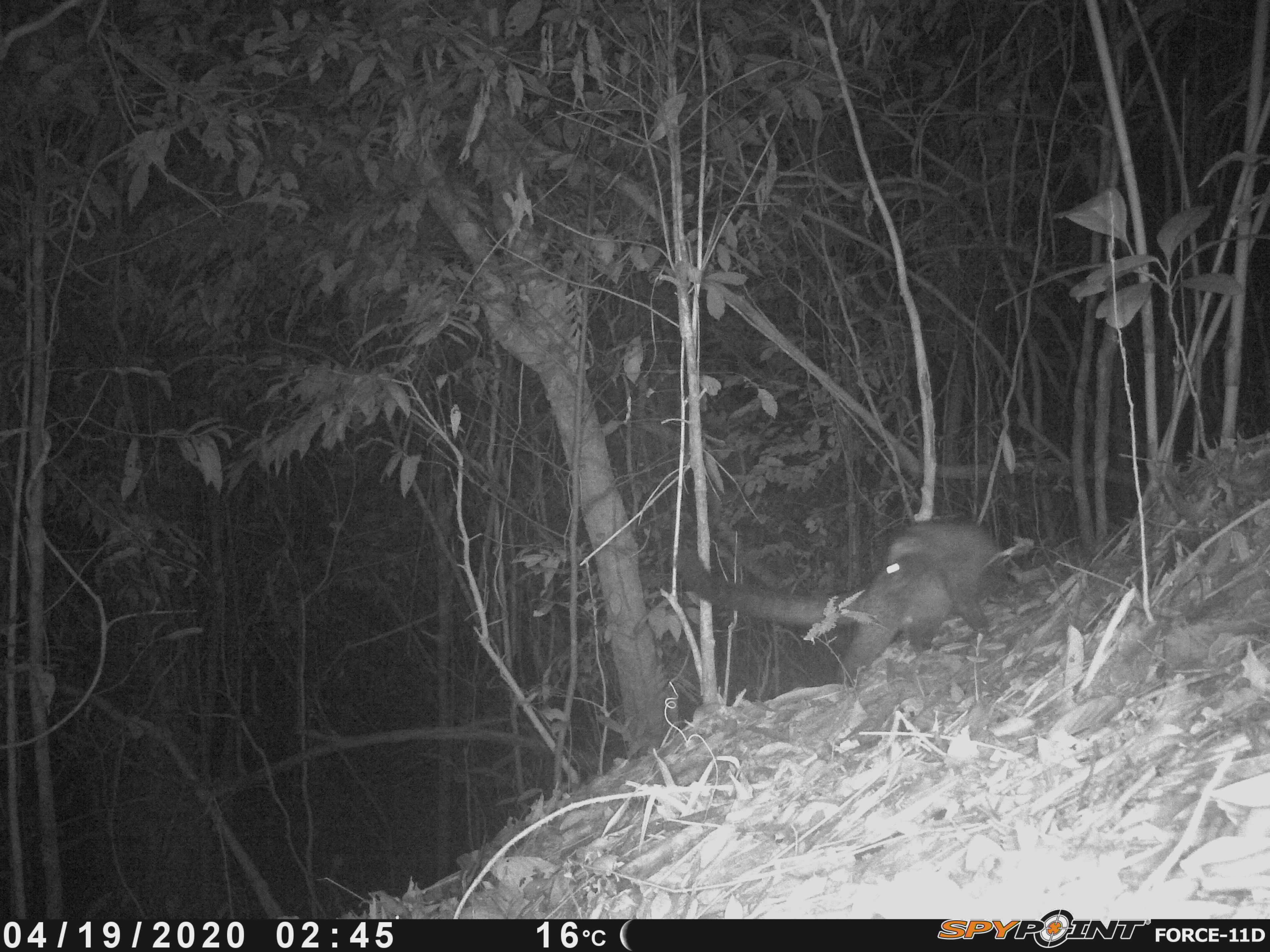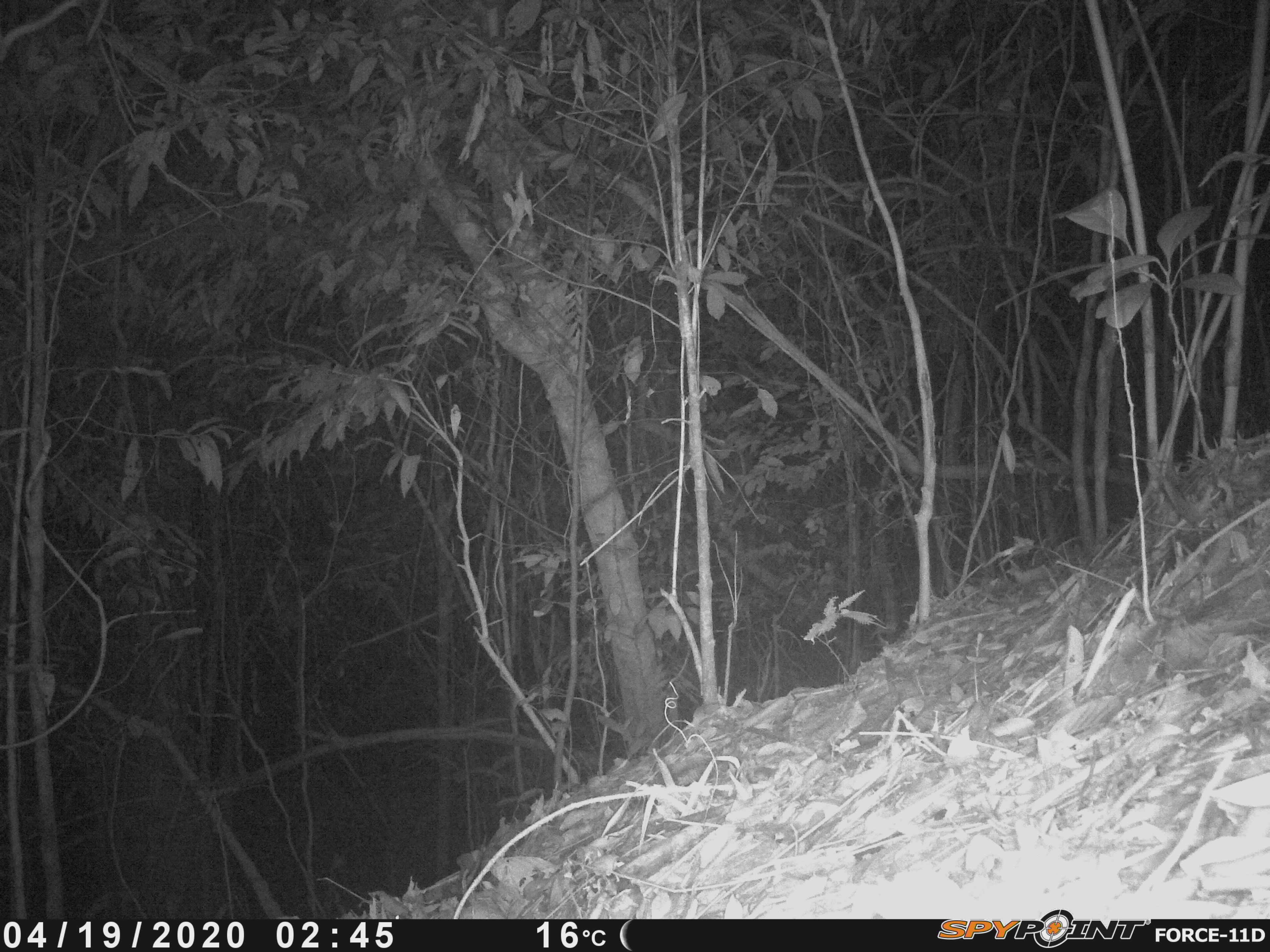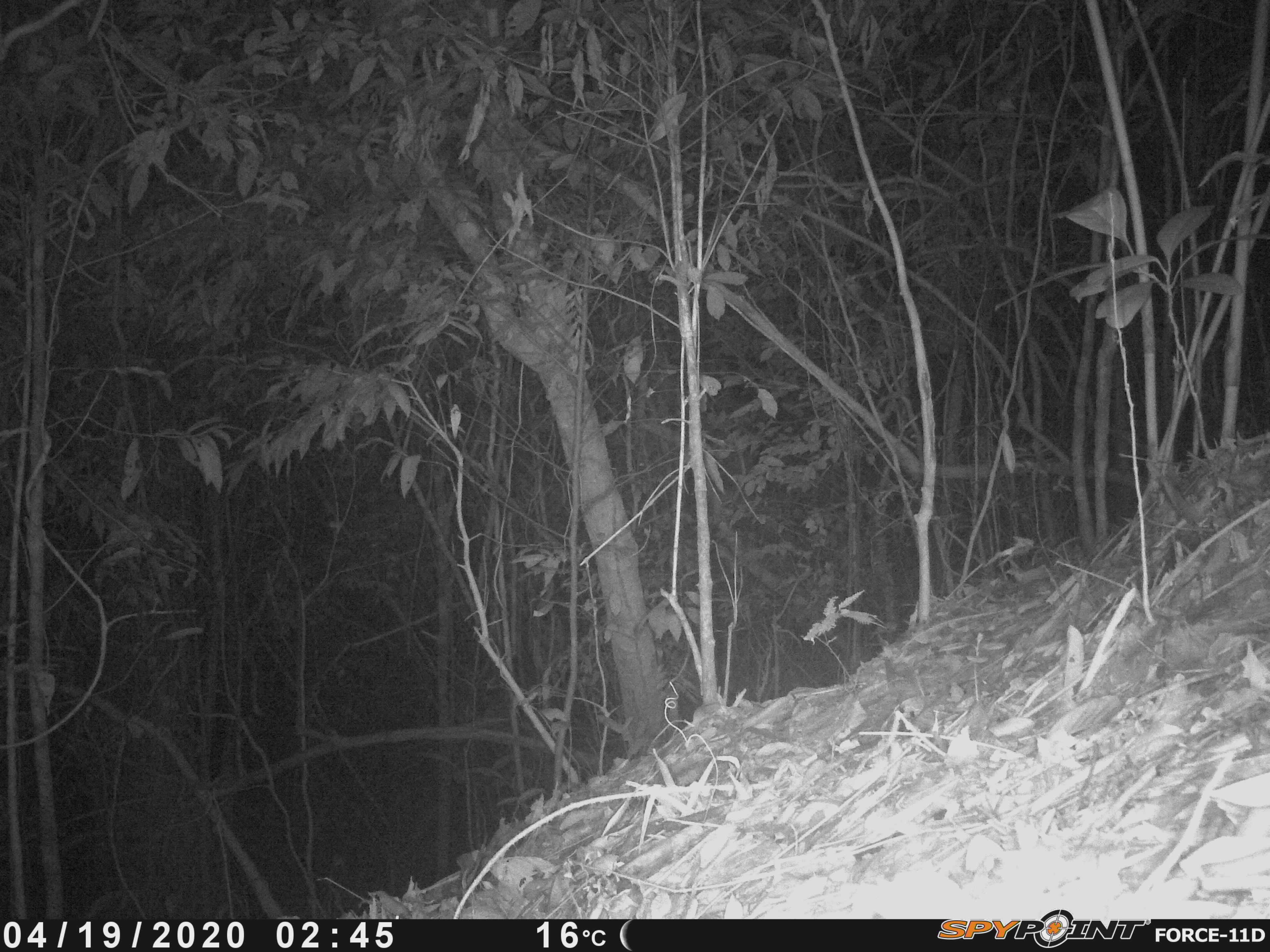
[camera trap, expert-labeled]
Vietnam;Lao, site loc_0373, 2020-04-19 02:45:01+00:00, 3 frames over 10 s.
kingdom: Animalia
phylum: Chordata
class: Mammalia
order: Carnivora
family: Viverridae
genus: Paradoxurus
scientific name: Paradoxurus hermaphroditus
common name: common palm civet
Common palm civet (Paradoxurus hermaphroditus). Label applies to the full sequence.